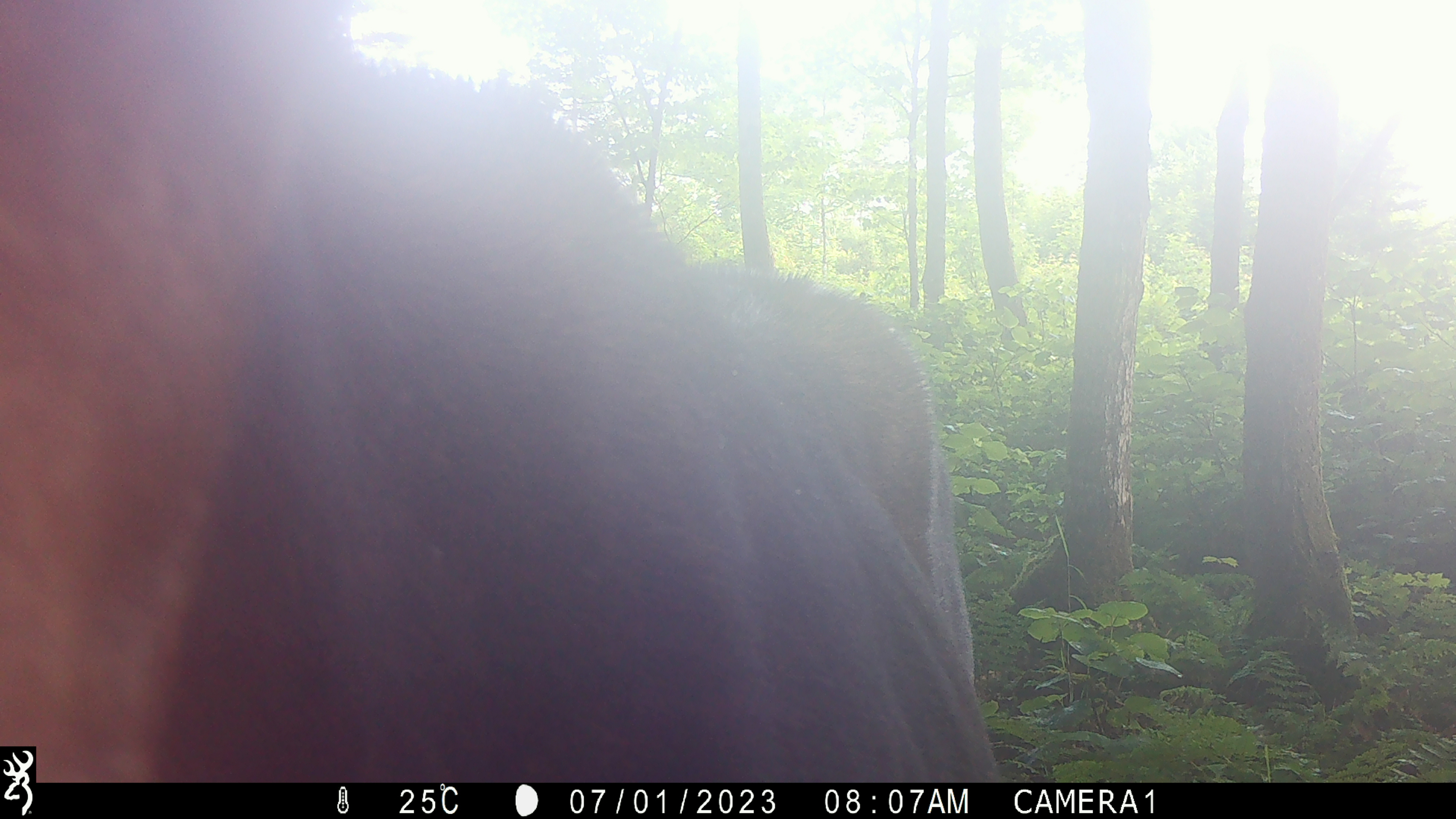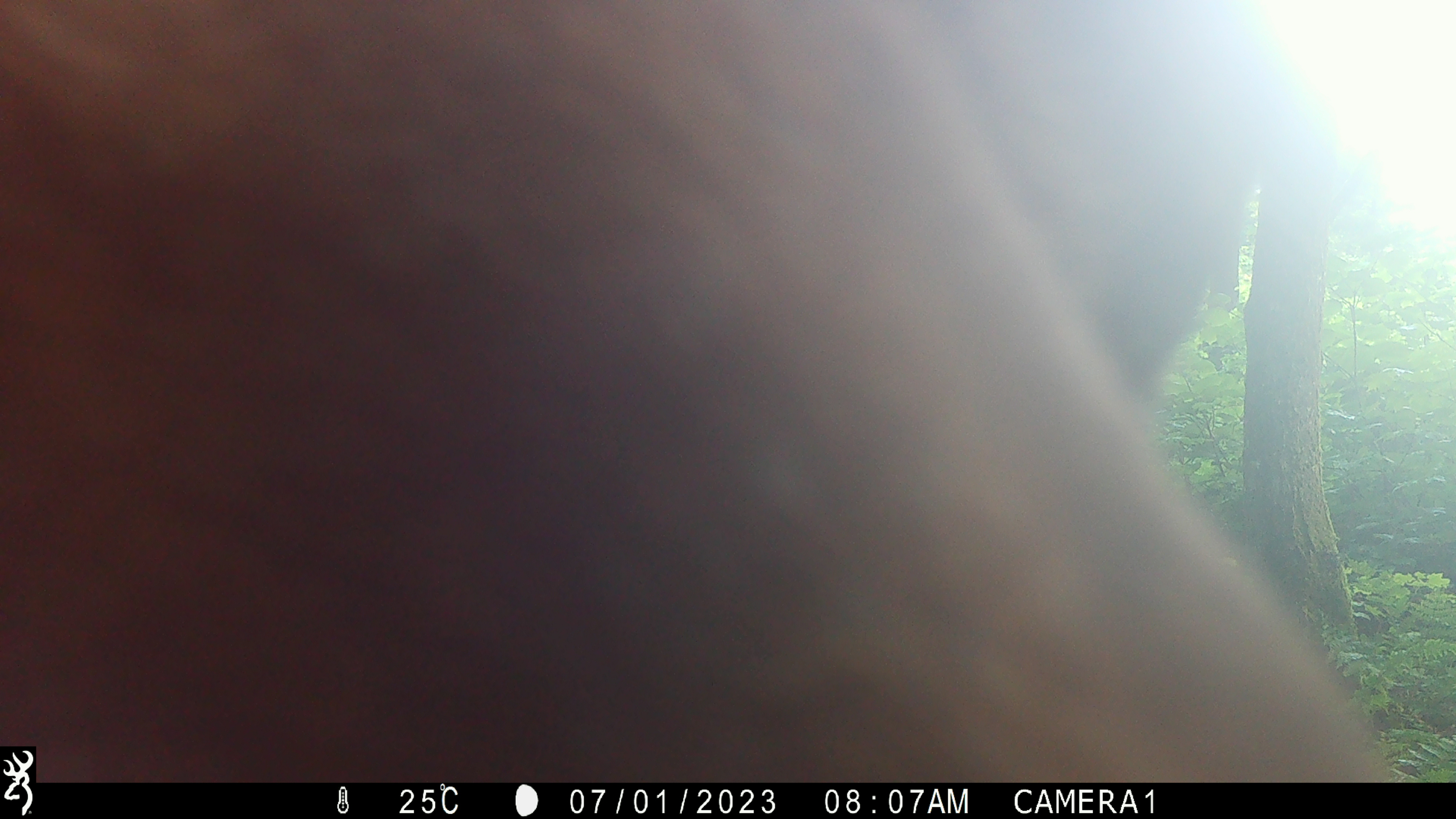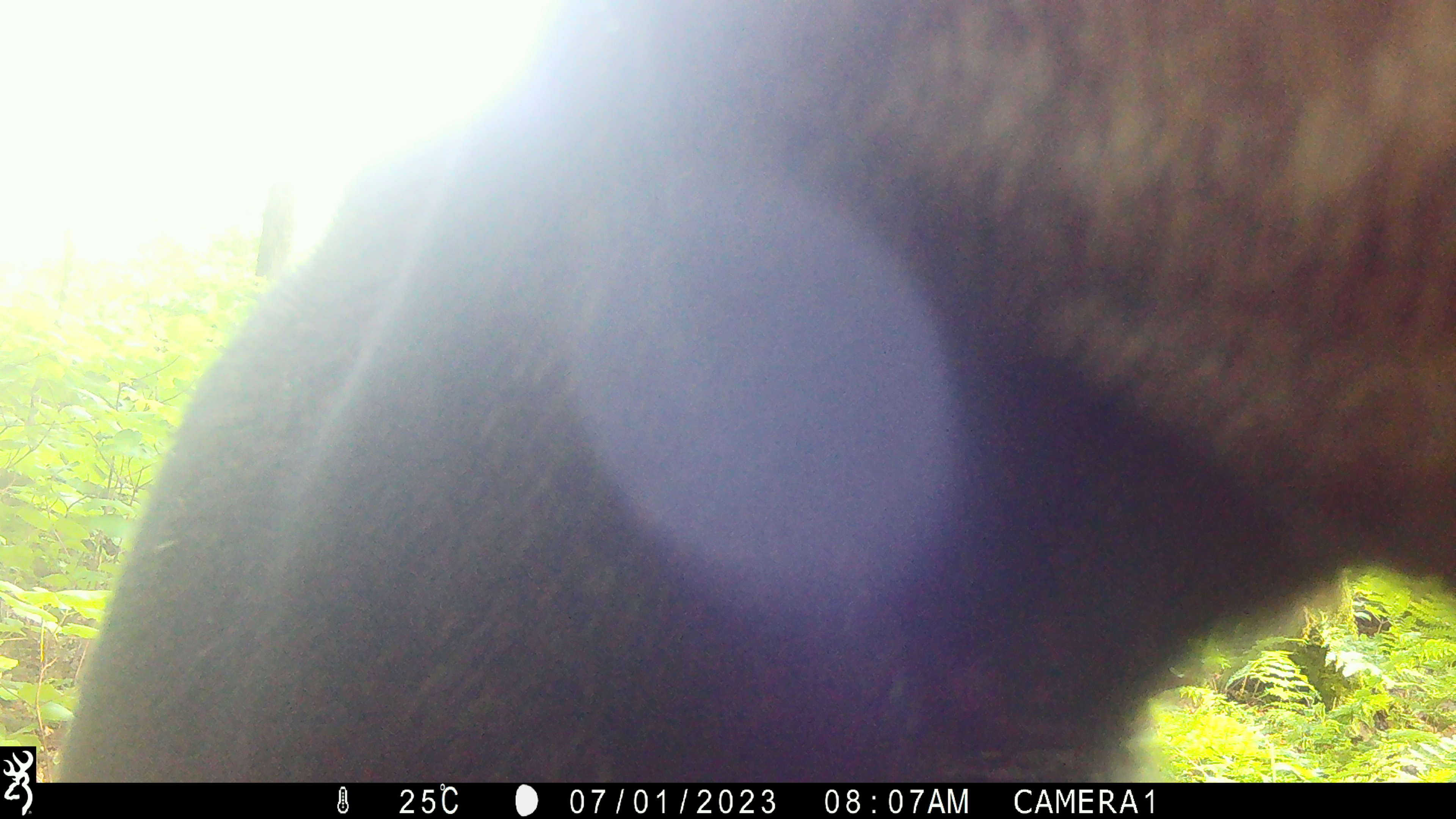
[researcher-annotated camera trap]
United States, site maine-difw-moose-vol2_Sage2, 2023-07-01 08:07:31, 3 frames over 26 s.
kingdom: Animalia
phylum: Chordata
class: Mammalia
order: Artiodactyla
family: Cervidae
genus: Alces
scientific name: Alces alces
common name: moose